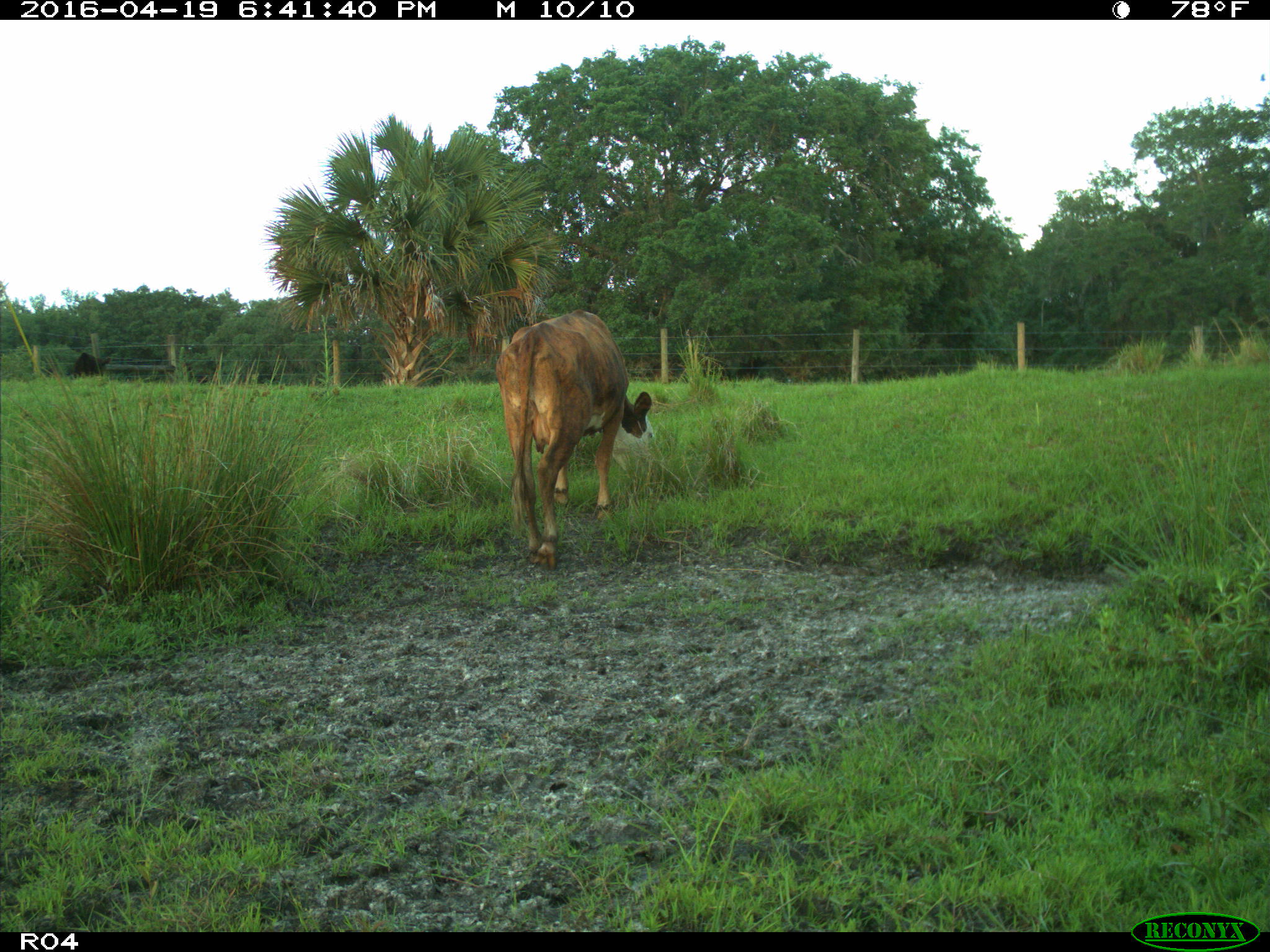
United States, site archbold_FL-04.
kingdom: Animalia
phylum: Chordata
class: Mammalia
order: Artiodactyla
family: Bovidae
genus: Bos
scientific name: Bos taurus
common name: domestic cow